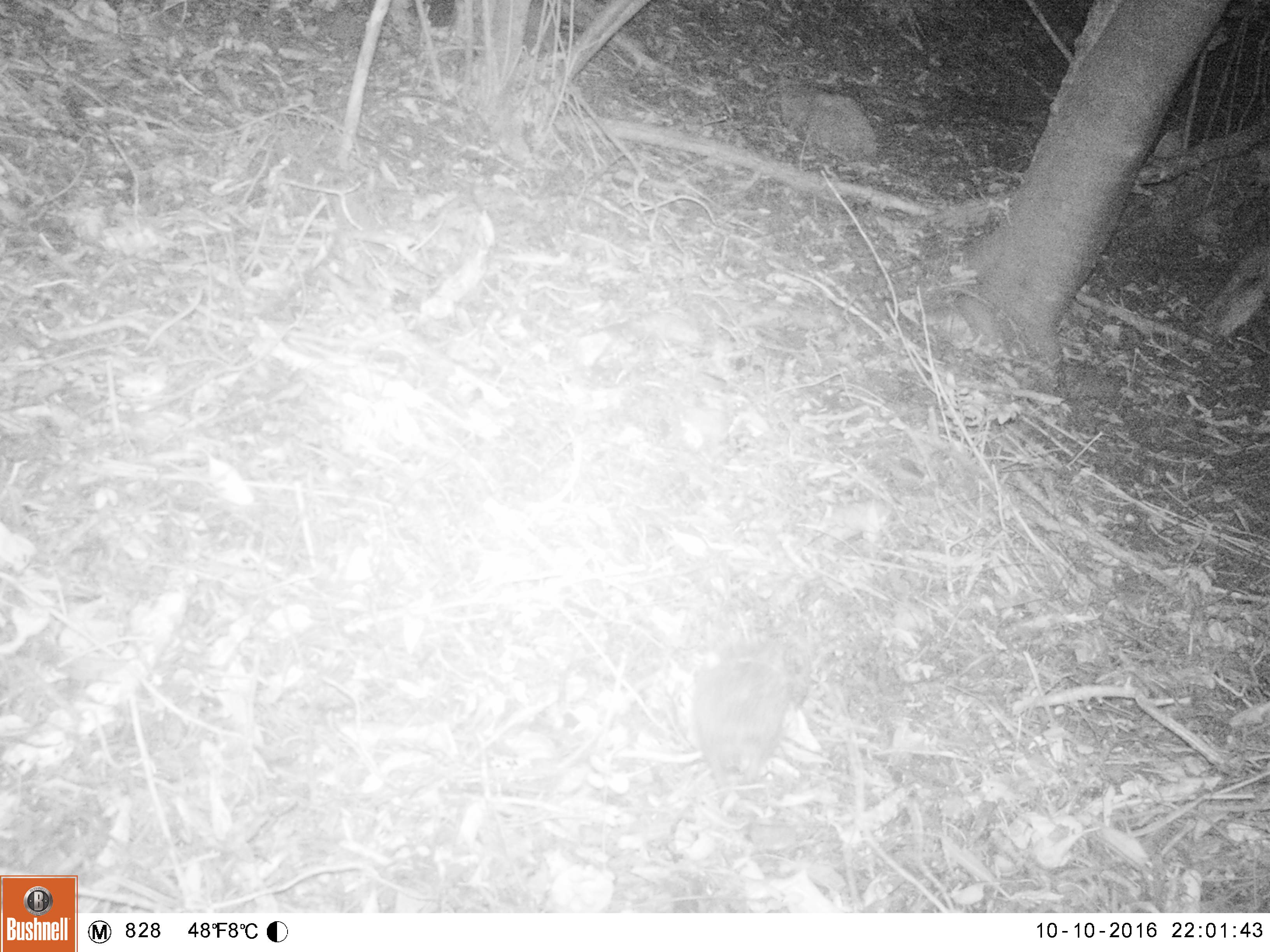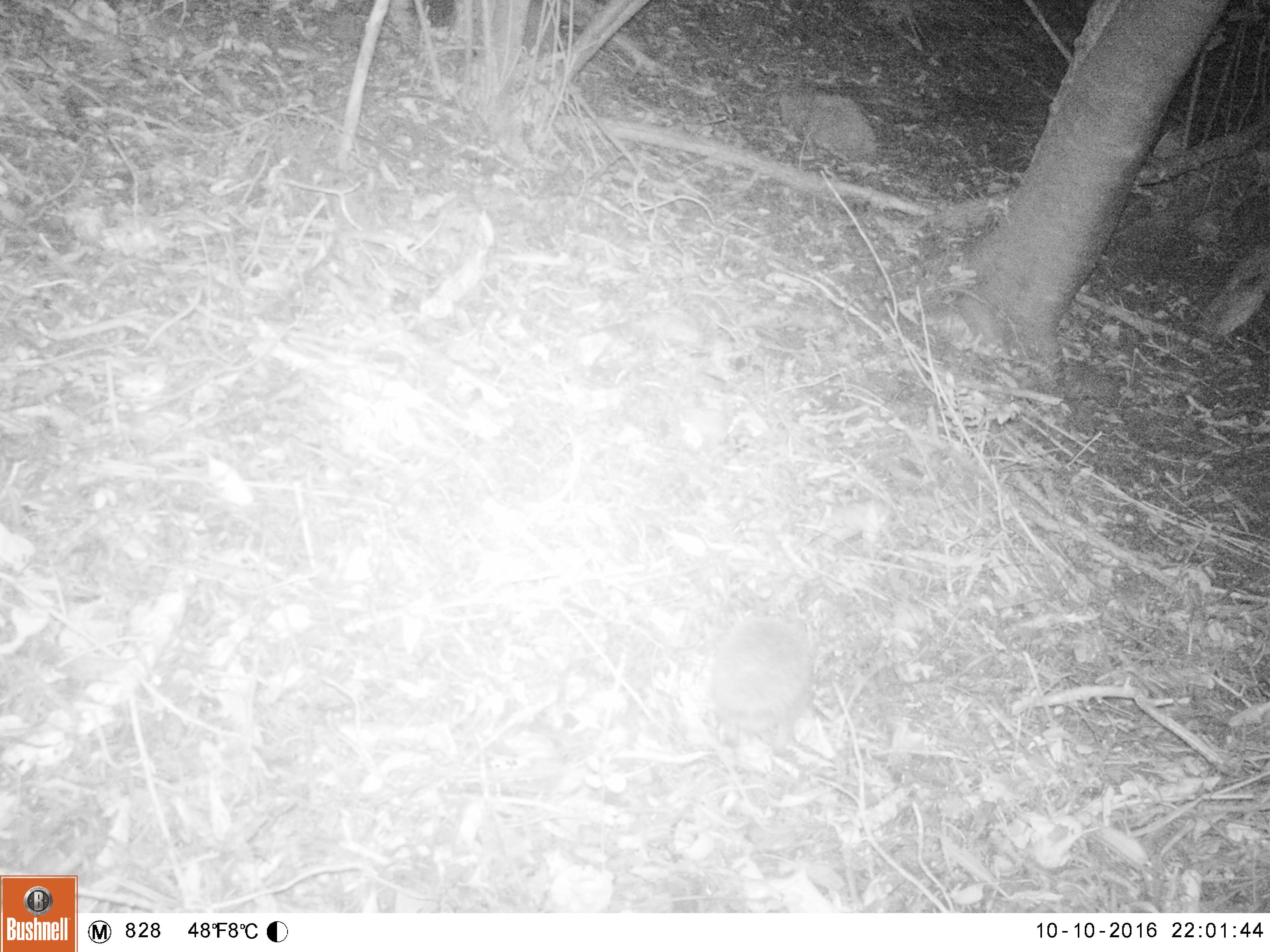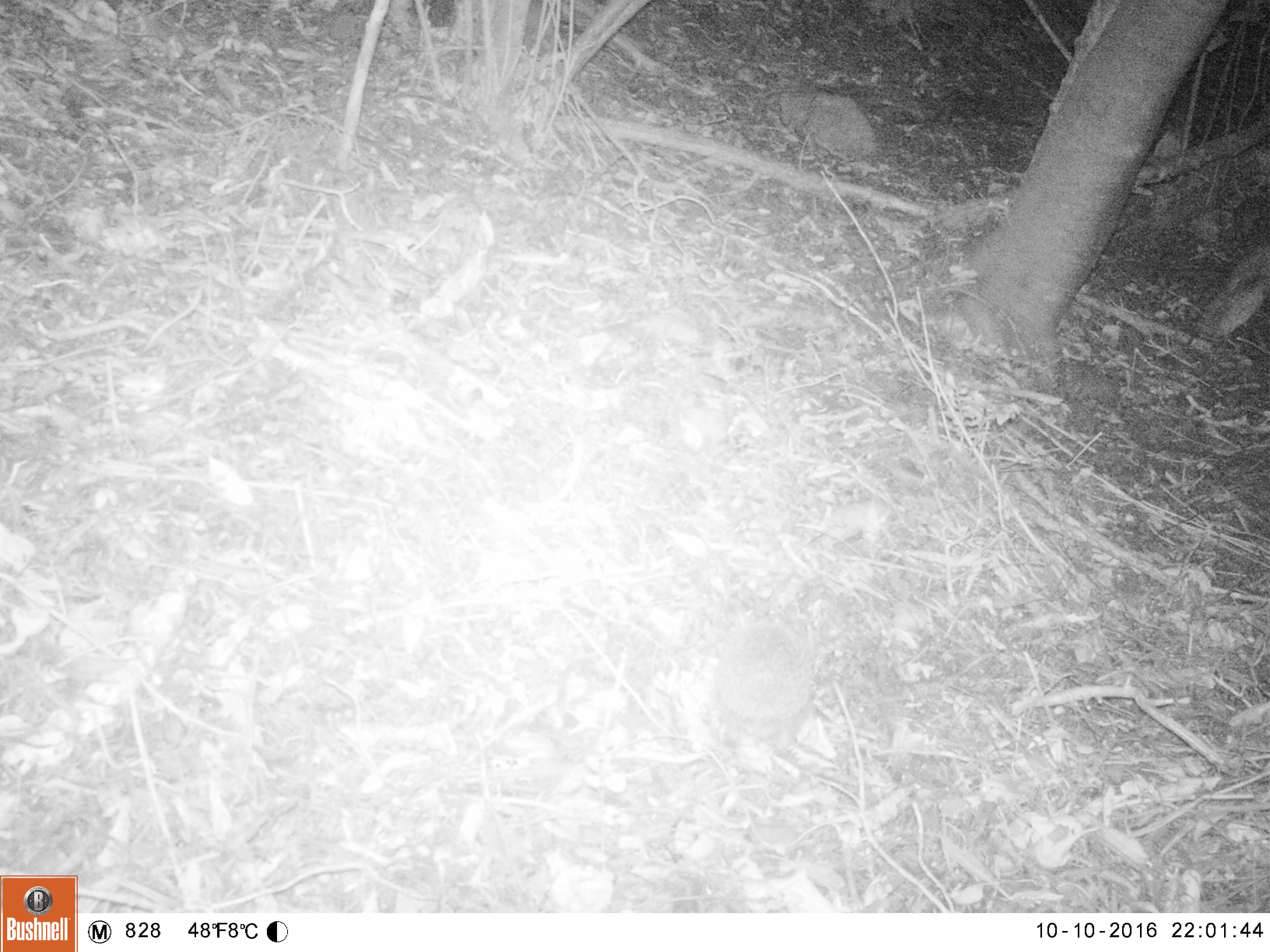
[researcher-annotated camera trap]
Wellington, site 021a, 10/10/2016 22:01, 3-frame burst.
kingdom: Animalia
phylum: Chordata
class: Mammalia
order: Eulipotyphla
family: Erinaceidae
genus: Erinaceus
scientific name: Erinaceus europaeus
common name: hedgehog